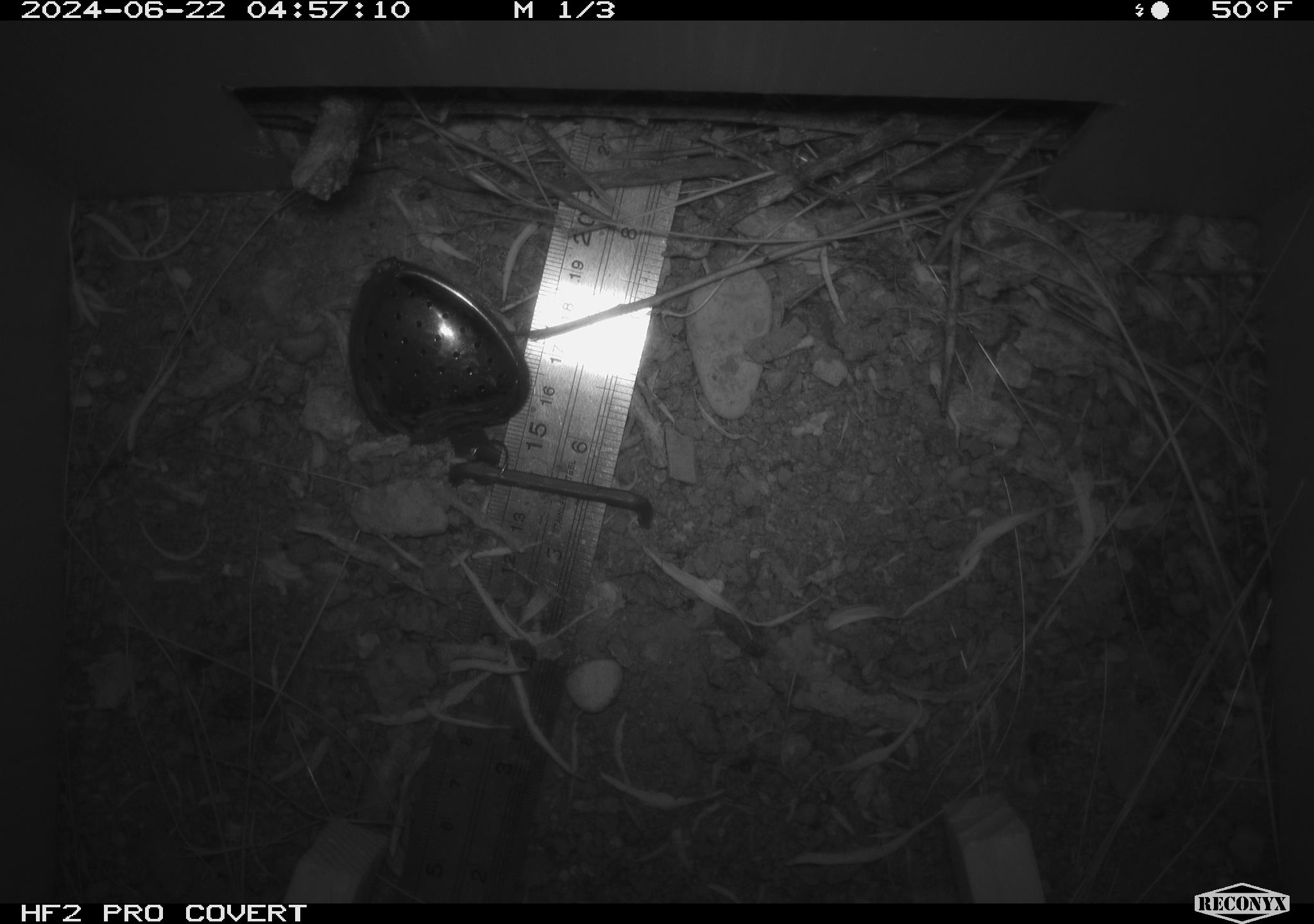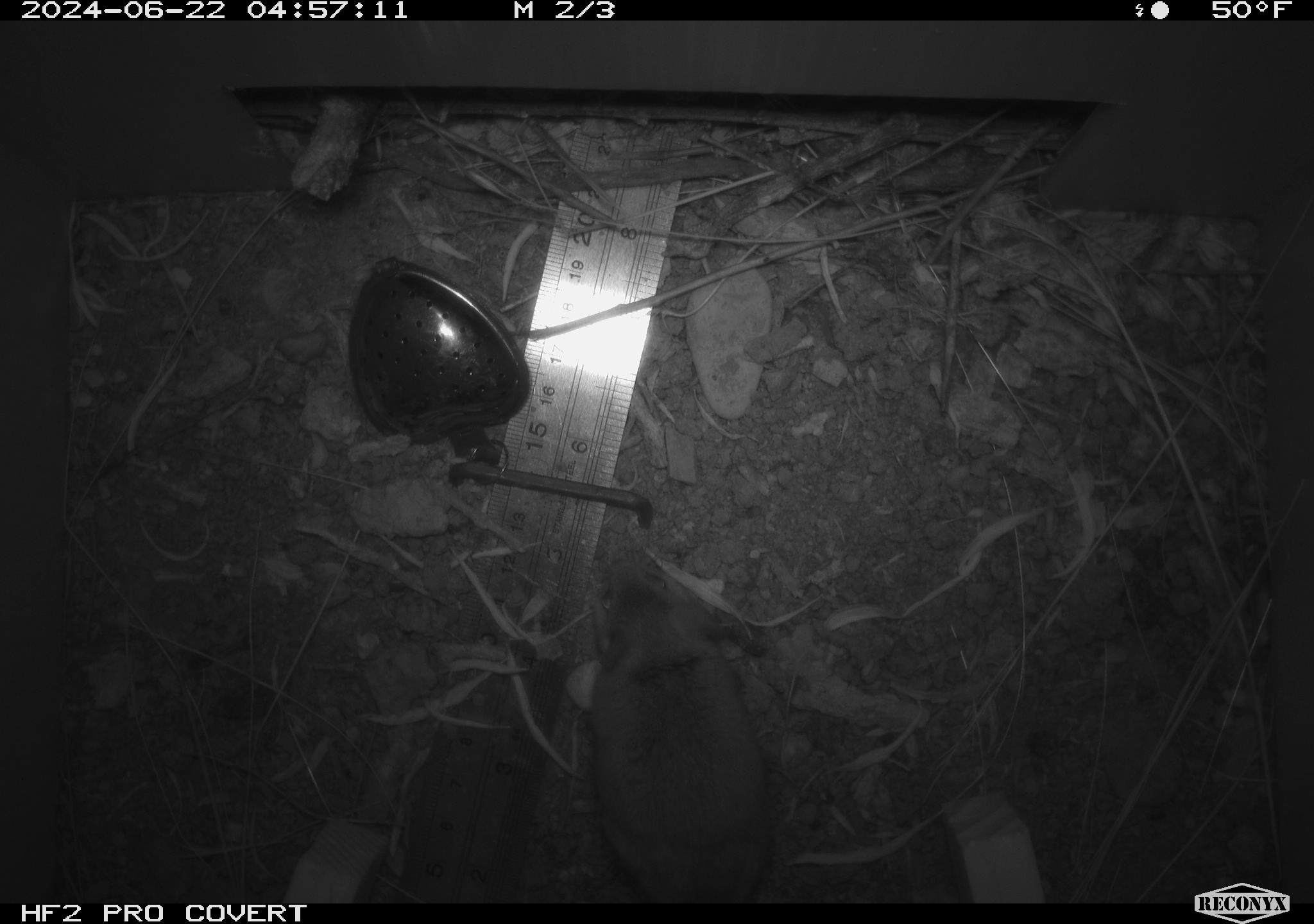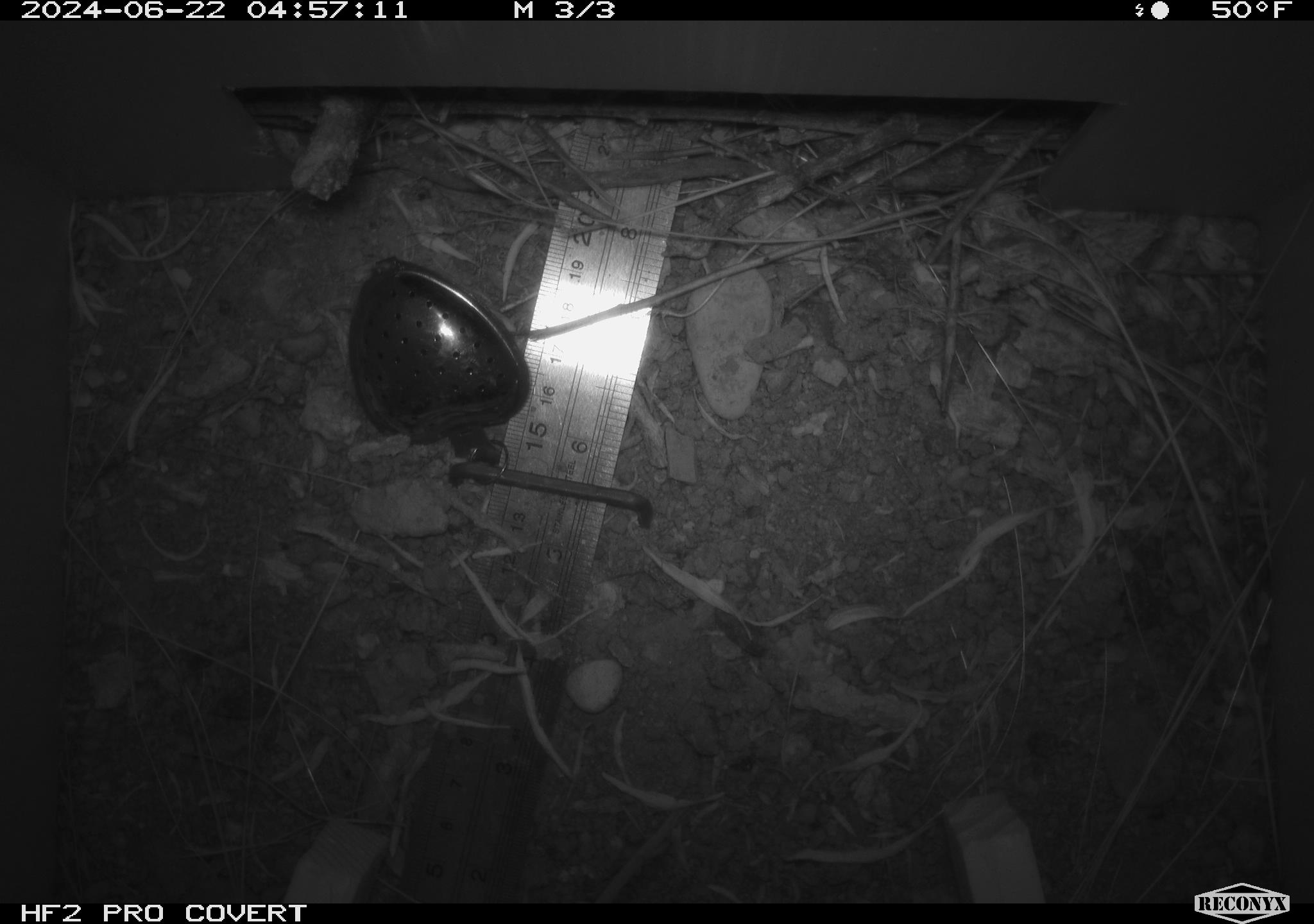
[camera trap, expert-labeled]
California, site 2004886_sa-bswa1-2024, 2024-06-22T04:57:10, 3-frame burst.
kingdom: Animalia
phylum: Chordata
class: Mammalia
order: Rodentia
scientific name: Rodentia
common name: mouse species